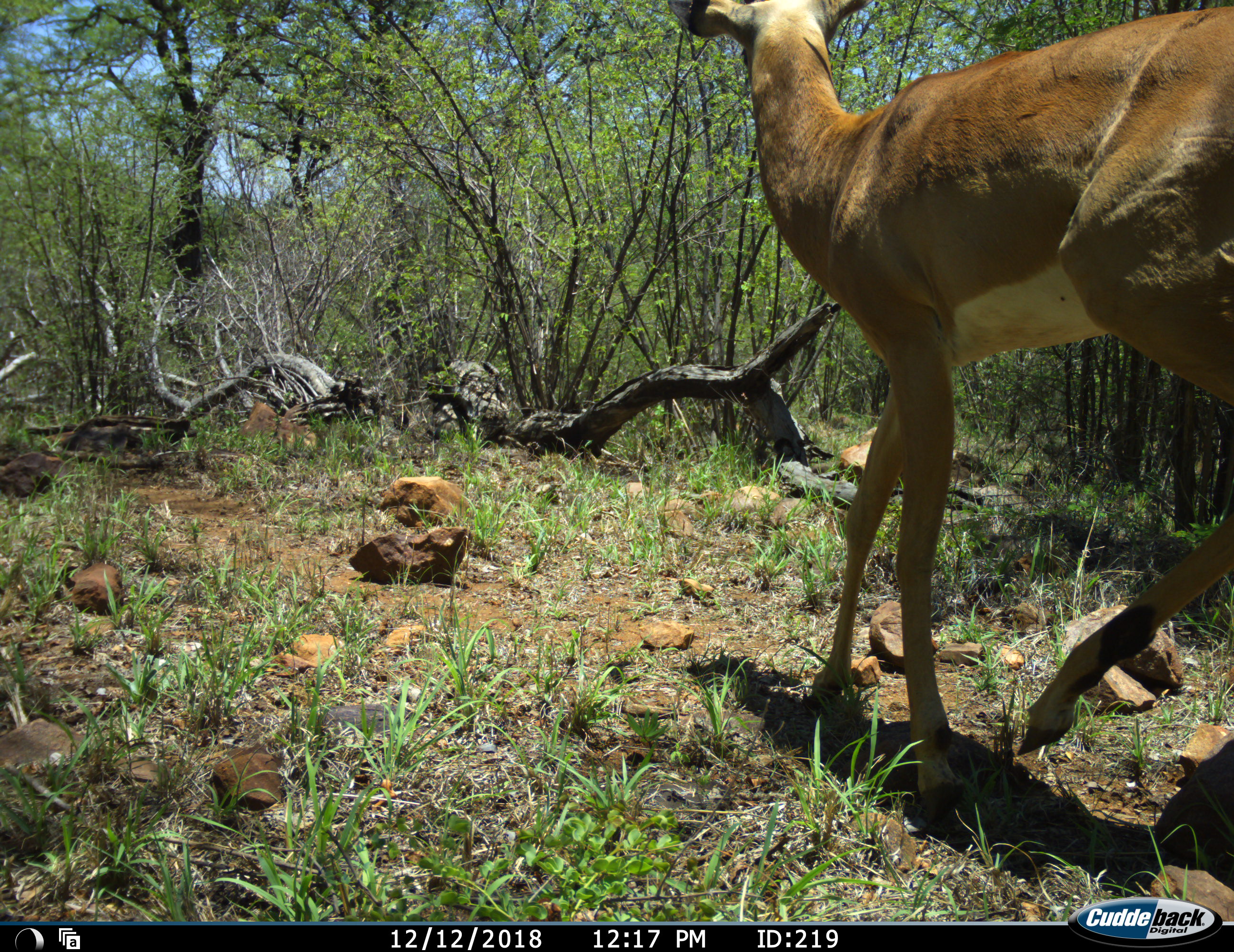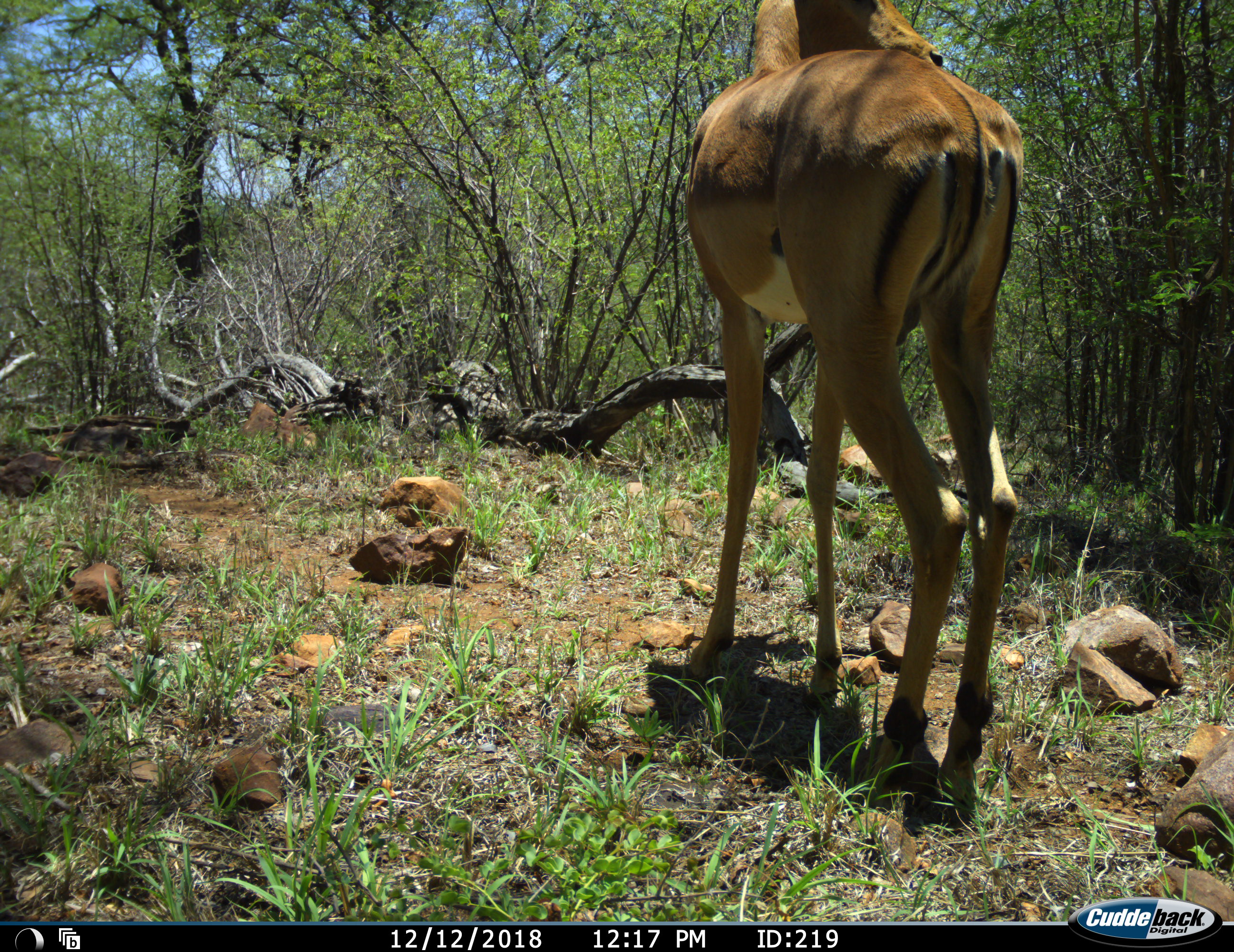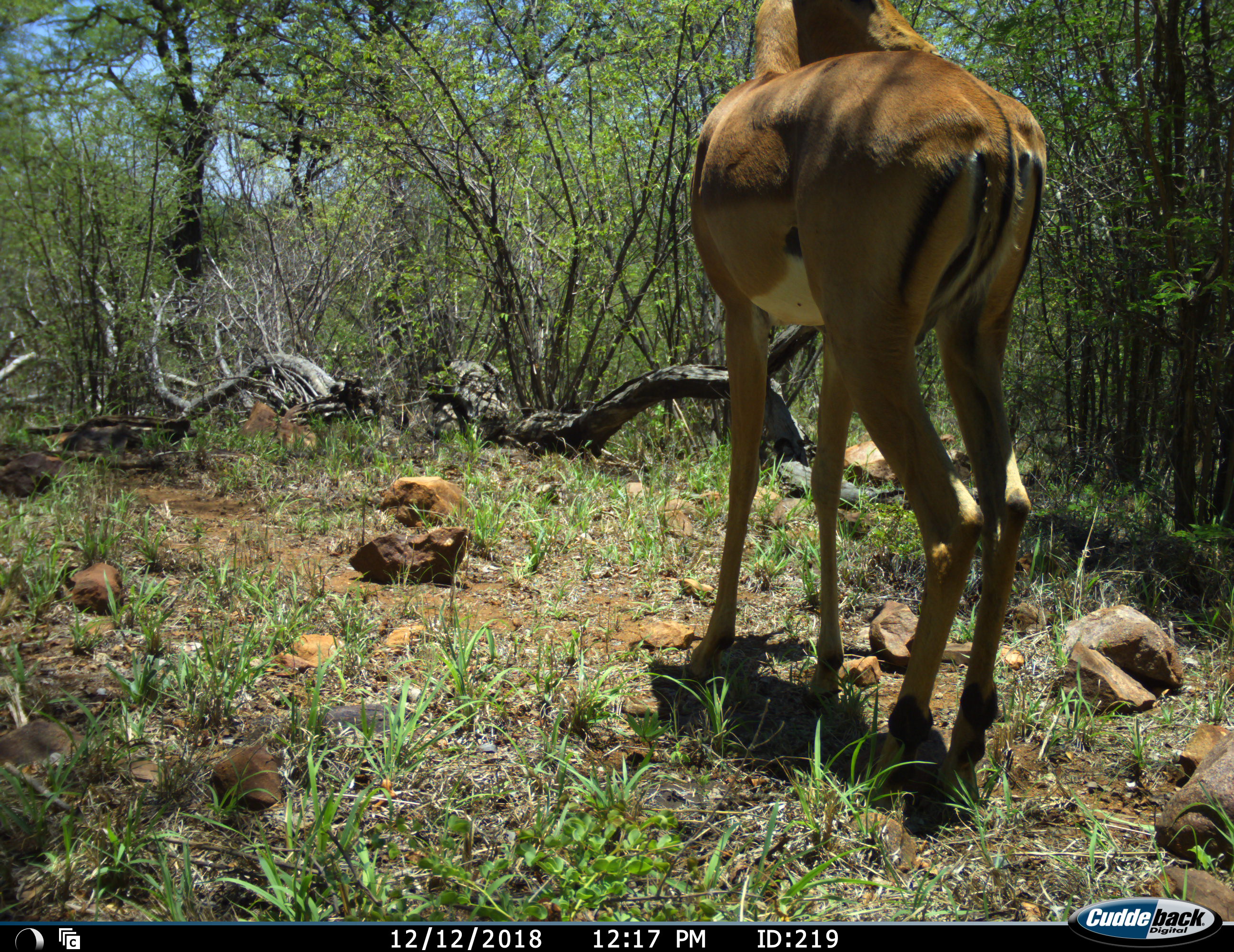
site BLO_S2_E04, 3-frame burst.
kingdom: Animalia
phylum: Chordata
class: Mammalia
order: Artiodactyla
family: Bovidae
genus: Aepyceros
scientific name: Aepyceros melampus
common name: impala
Impala (Aepyceros melampus), count 1. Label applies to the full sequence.